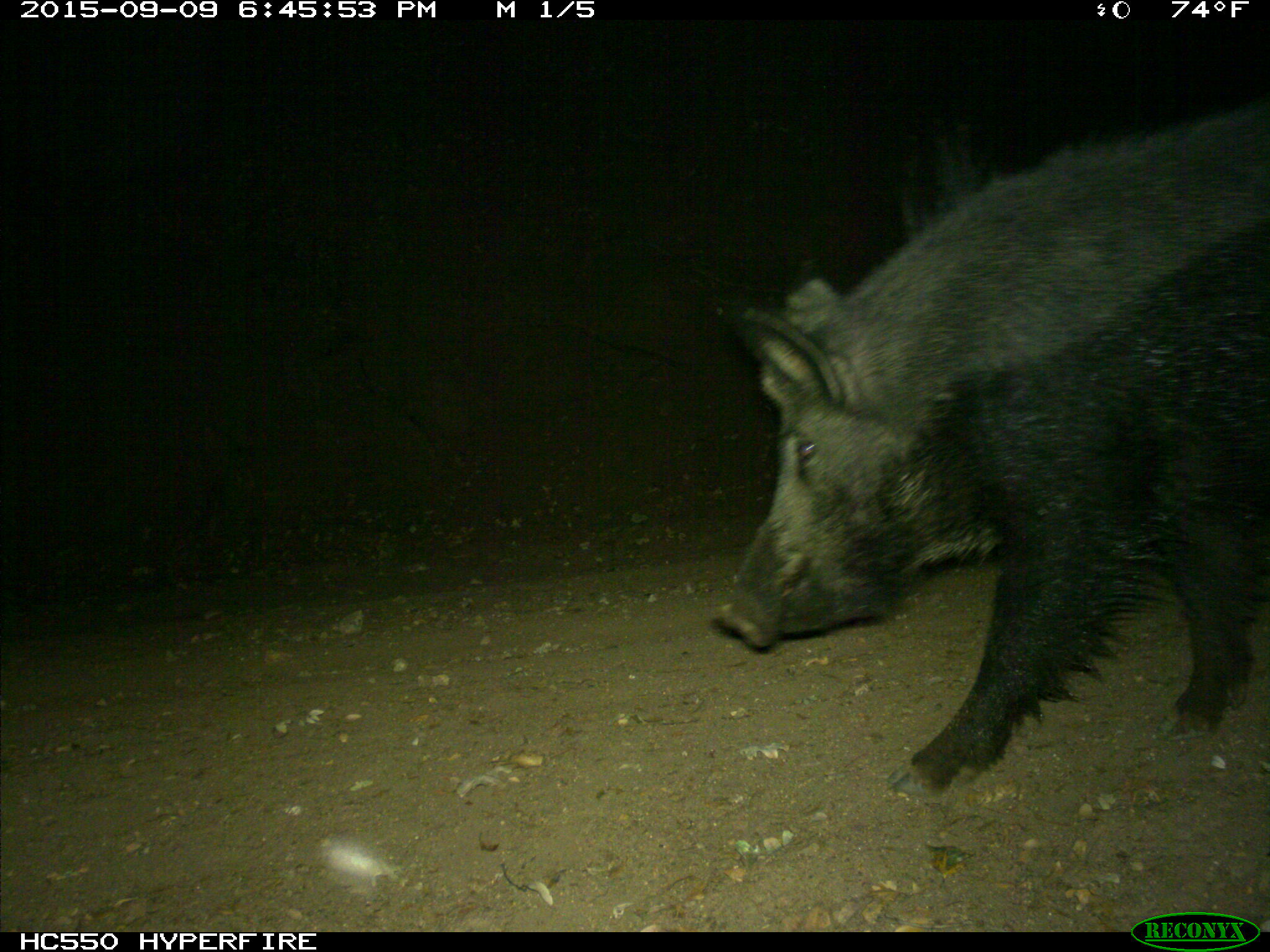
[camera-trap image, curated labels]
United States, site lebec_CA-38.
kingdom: Animalia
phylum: Chordata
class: Mammalia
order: Artiodactyla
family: Suidae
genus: Sus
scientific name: Sus scrofa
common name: wild boar